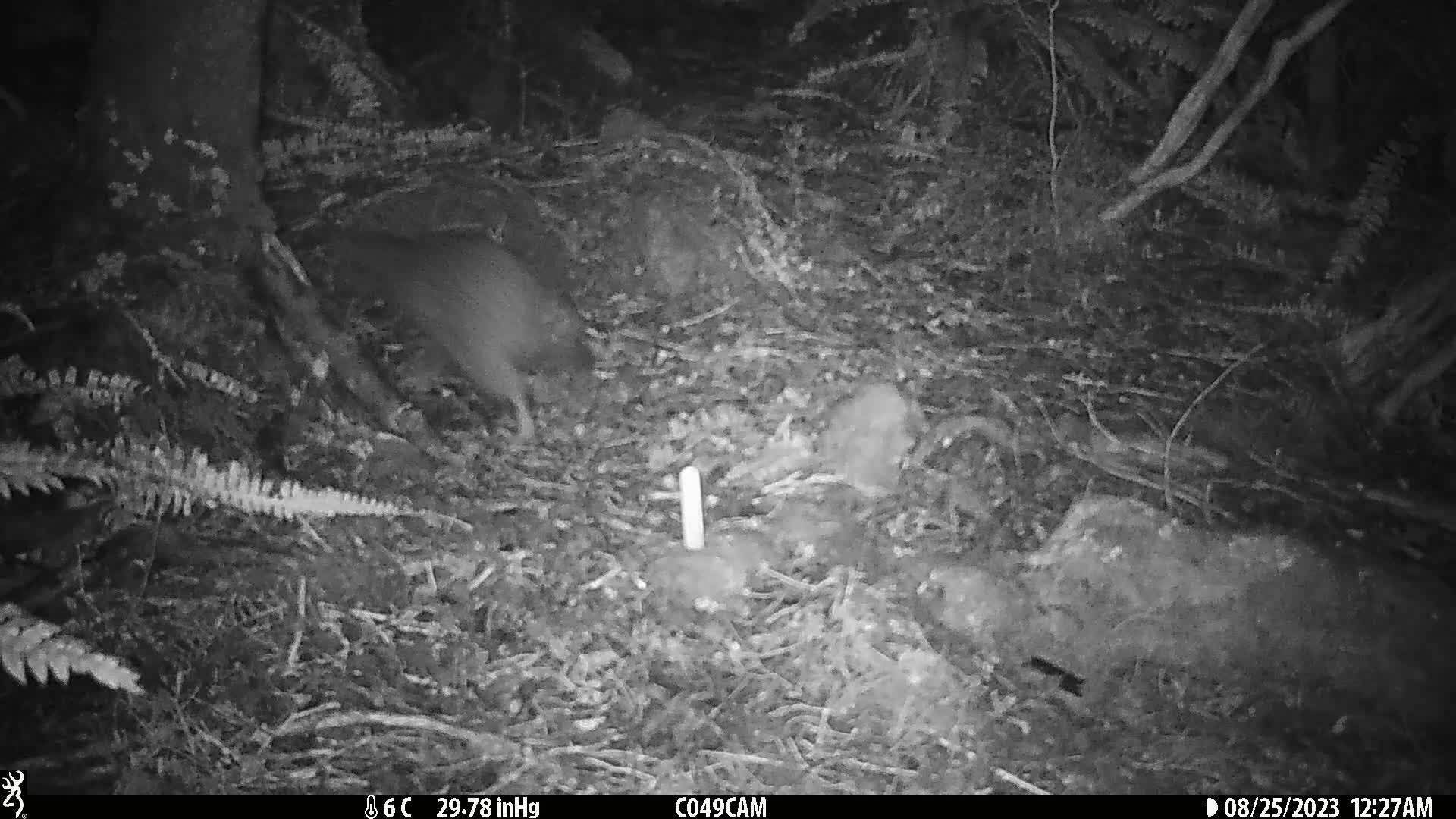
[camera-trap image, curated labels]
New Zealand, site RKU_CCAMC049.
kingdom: Animalia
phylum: Chordata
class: Aves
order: Apterygiformes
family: Apterygidae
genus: Apteryx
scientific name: Apteryx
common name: kiwi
Kiwi (Apteryx).